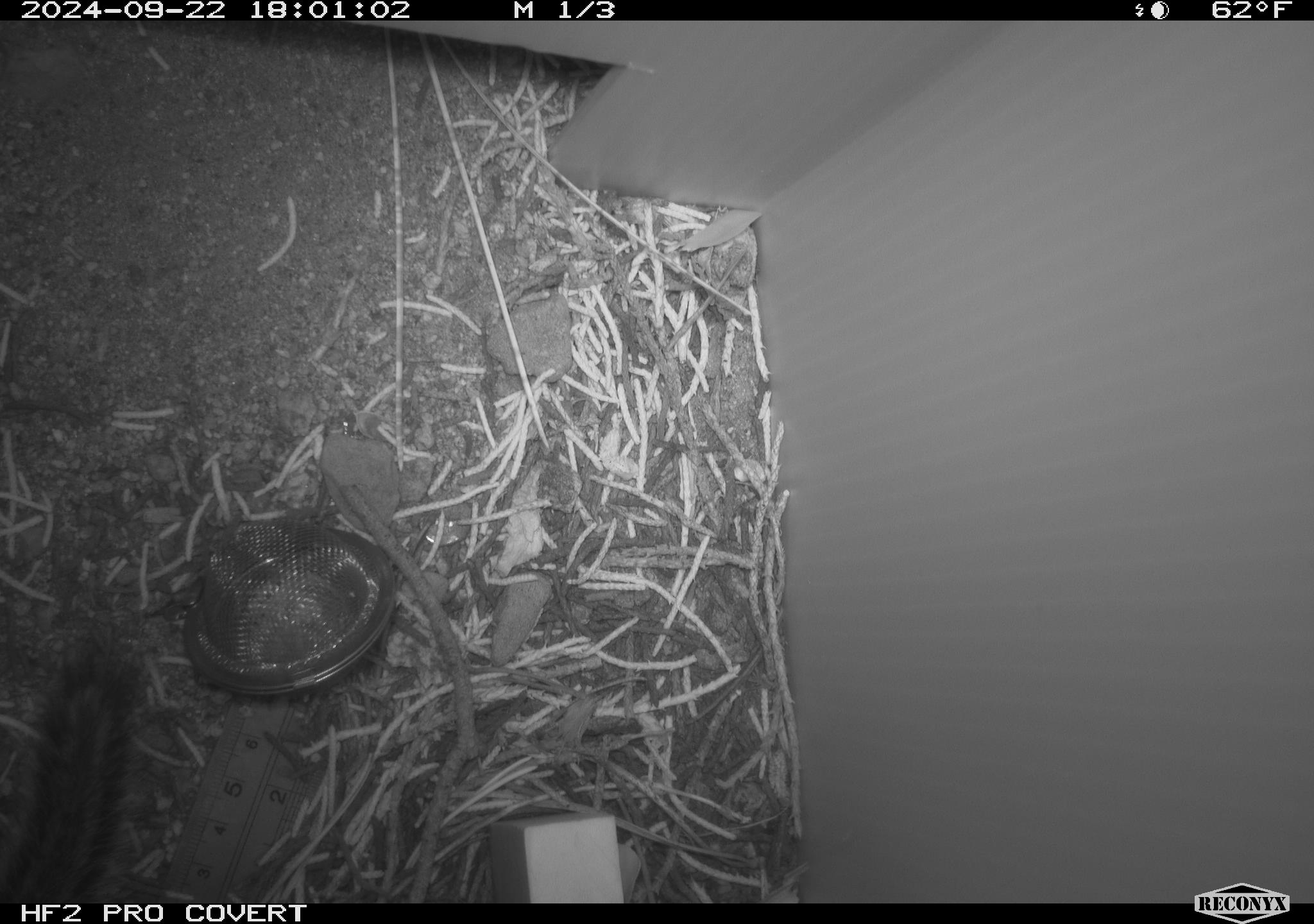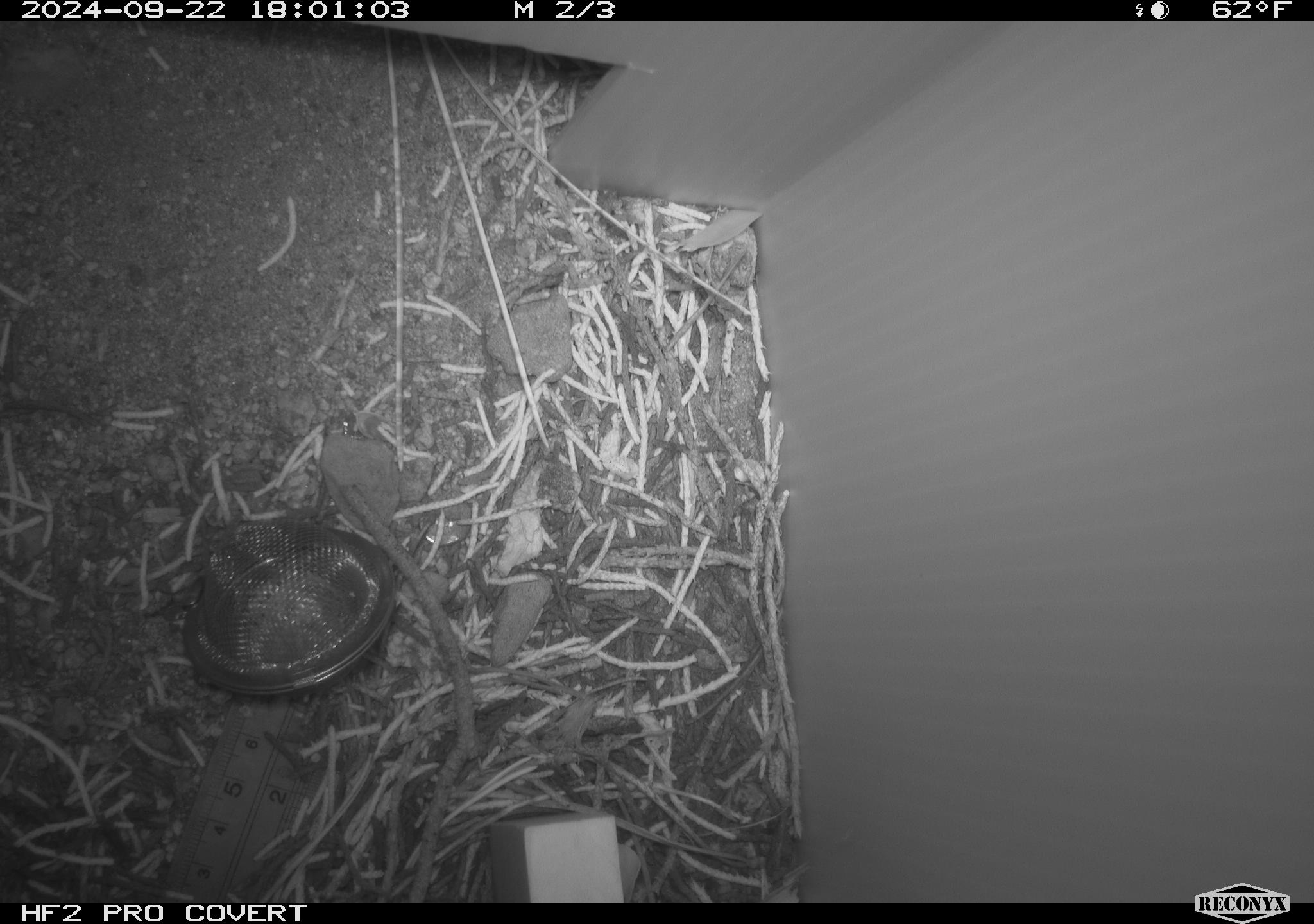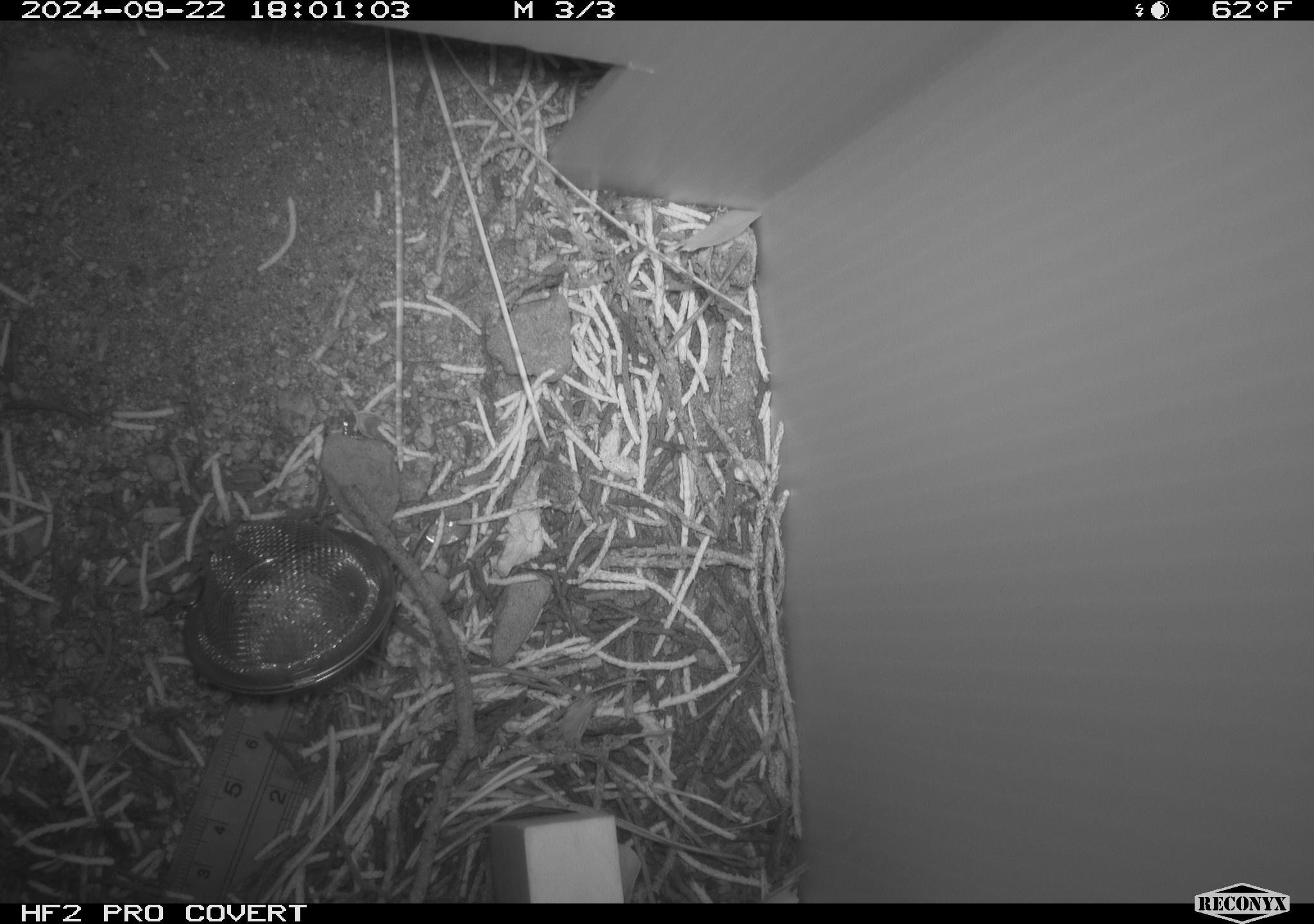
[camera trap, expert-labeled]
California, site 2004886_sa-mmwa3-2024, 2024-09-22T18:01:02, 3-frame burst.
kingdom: Animalia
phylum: Chordata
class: Mammalia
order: Rodentia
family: Sciuridae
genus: Neotamias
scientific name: Neotamias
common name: western chipmunks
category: neotamias species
Neotamias species (western chipmunks) (Neotamias).